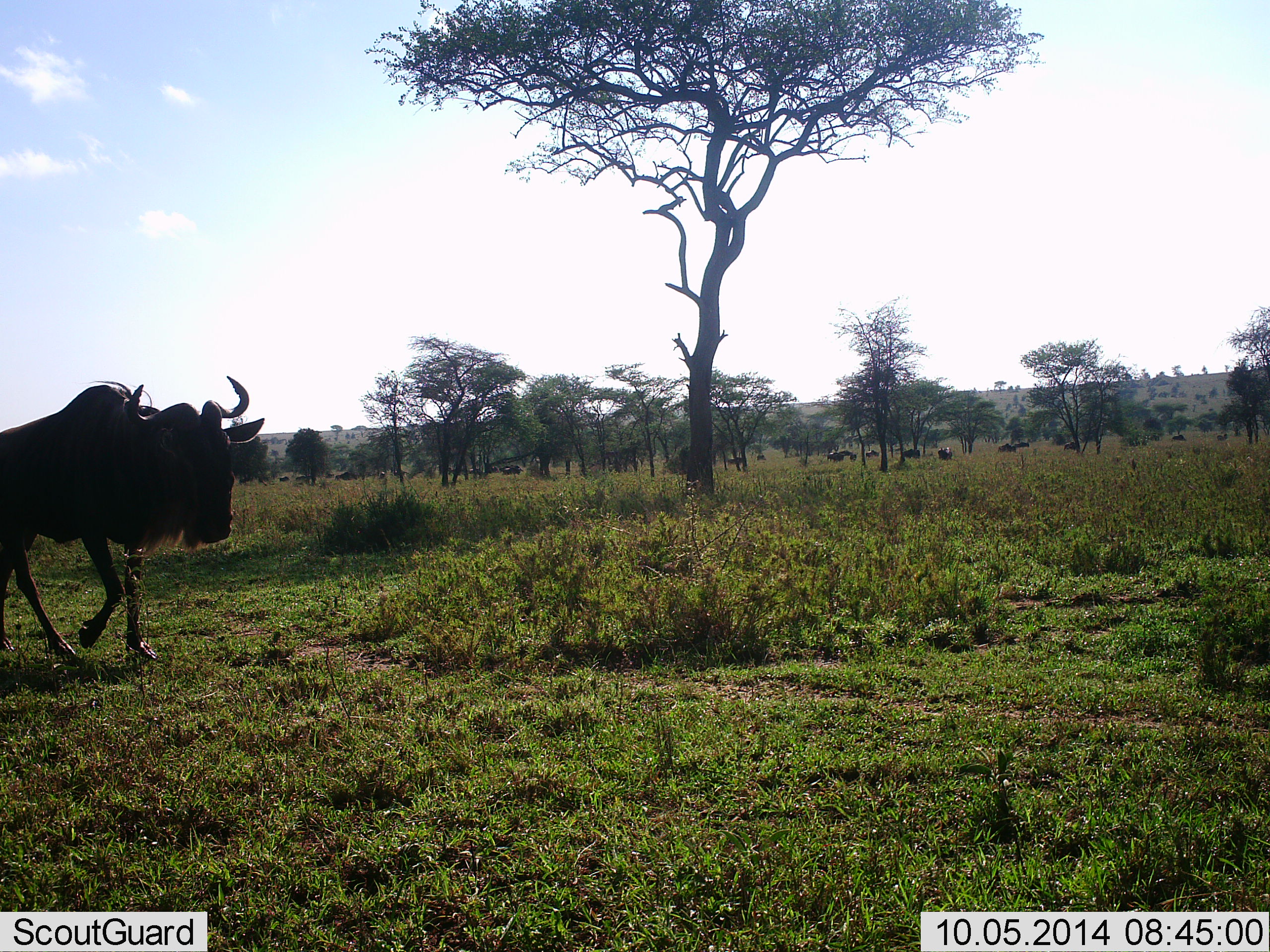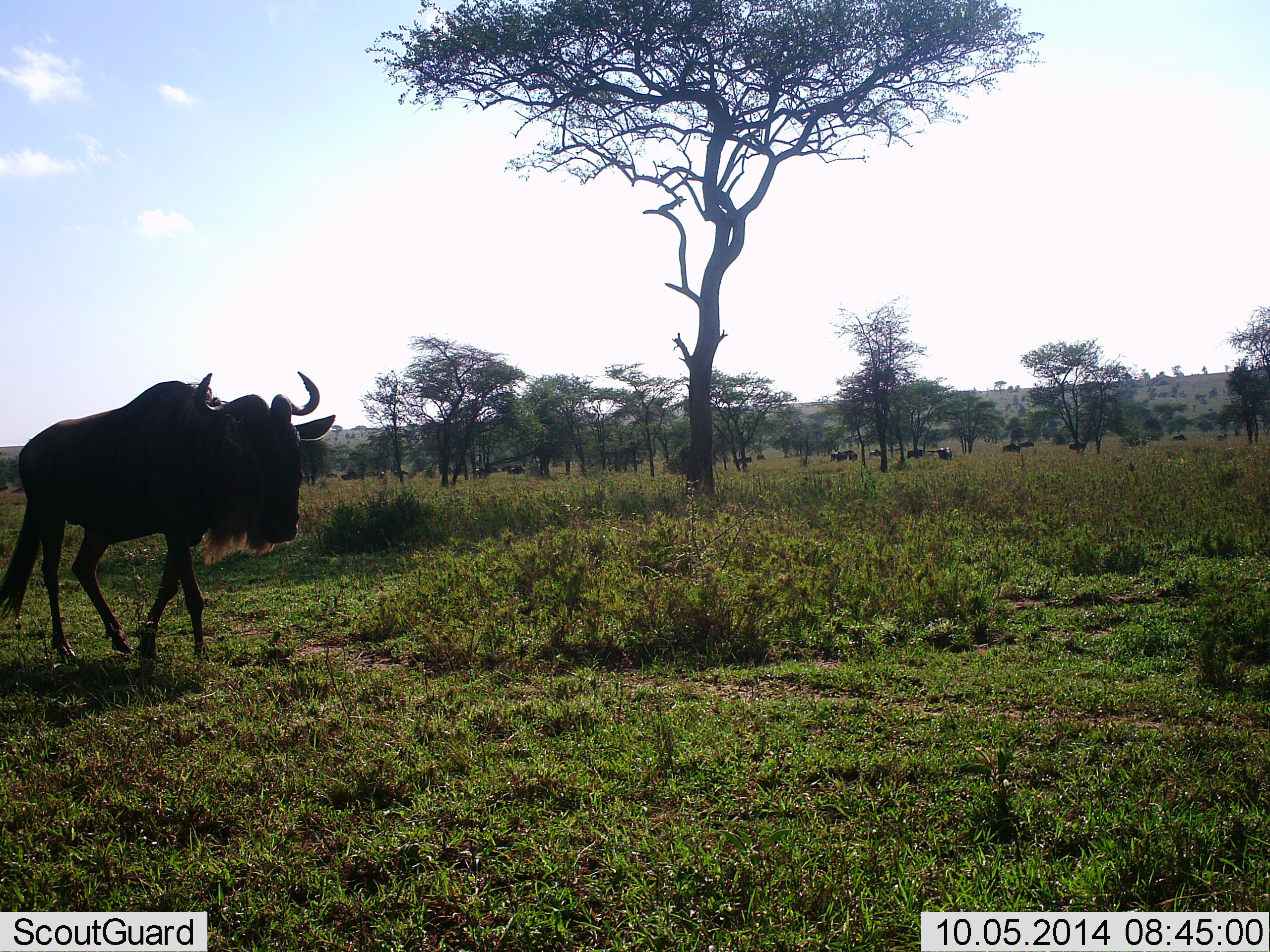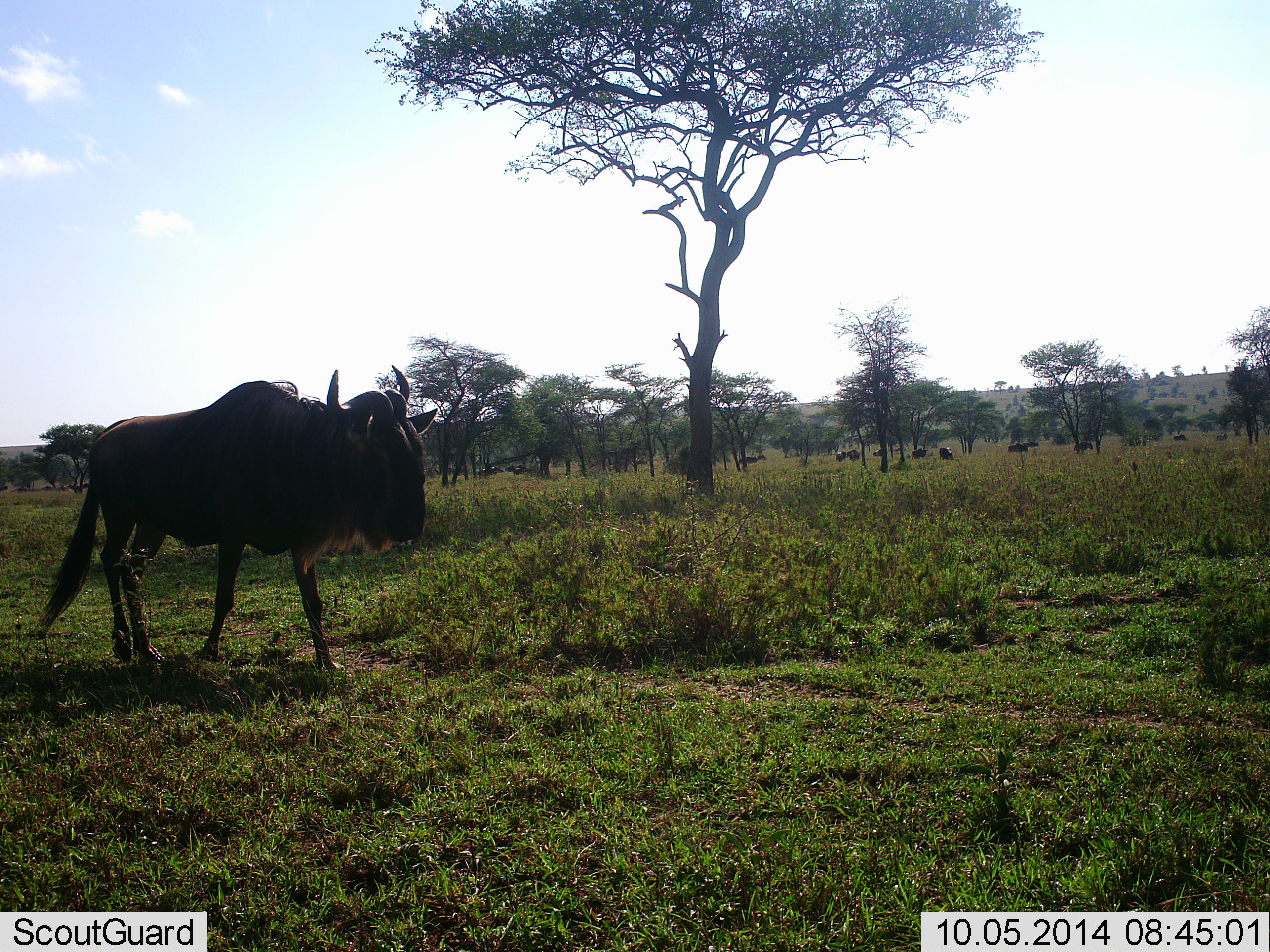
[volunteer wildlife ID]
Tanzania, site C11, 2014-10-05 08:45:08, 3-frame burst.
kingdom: Animalia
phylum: Chordata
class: Mammalia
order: Artiodactyla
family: Bovidae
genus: Connochaetes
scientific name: Connochaetes taurinus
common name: blue wildebeest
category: wildebeest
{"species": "wildebeest (blue wildebeest) (Connochaetes taurinus)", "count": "5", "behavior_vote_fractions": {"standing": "30%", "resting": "0%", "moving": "90%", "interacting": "0%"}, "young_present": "0%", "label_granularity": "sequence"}